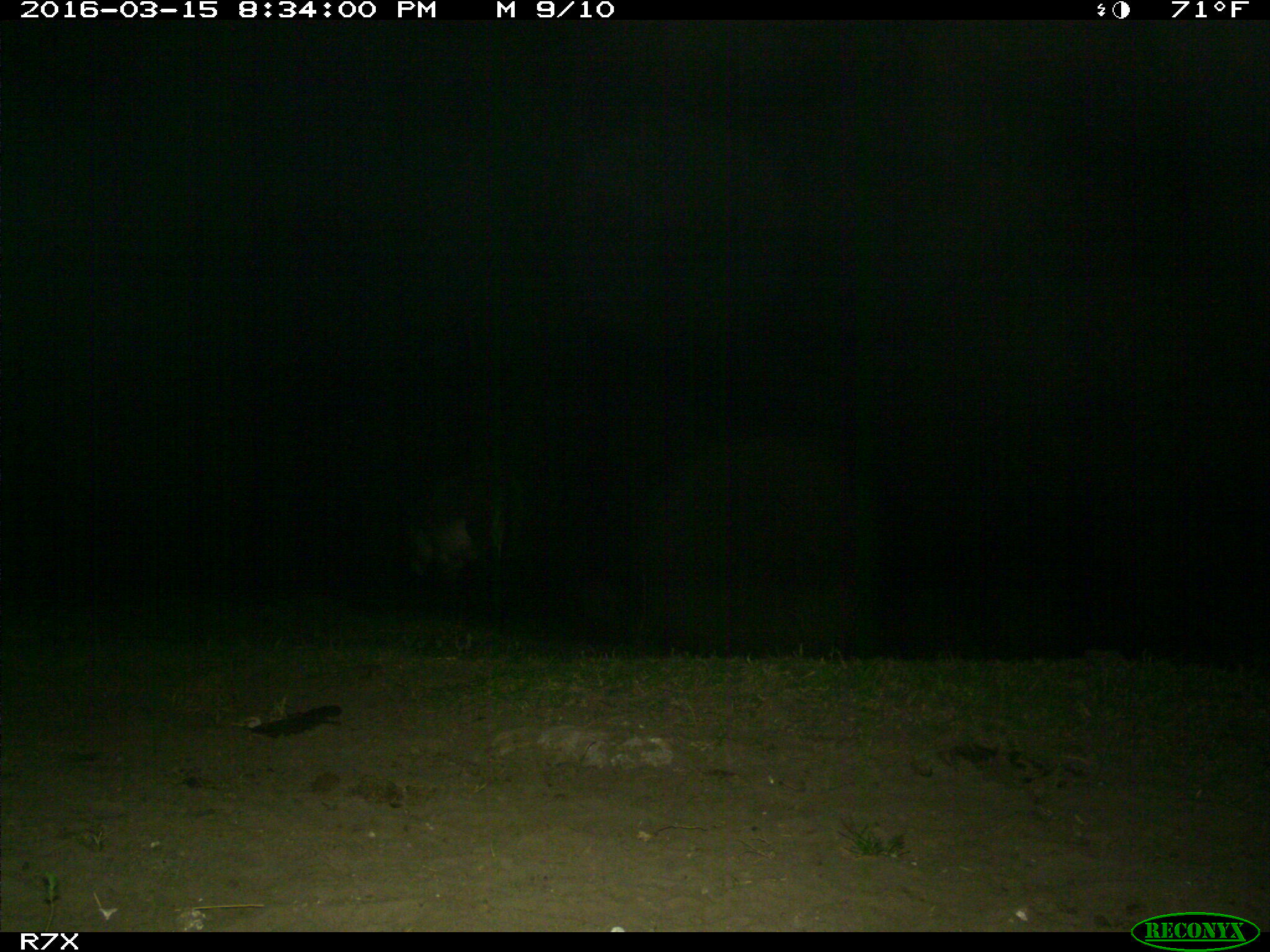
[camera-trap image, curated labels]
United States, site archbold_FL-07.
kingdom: Animalia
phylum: Chordata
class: Mammalia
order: Perissodactyla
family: Equidae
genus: Equus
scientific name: Equus africanus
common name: african wild ass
Equus africanus (african wild ass).